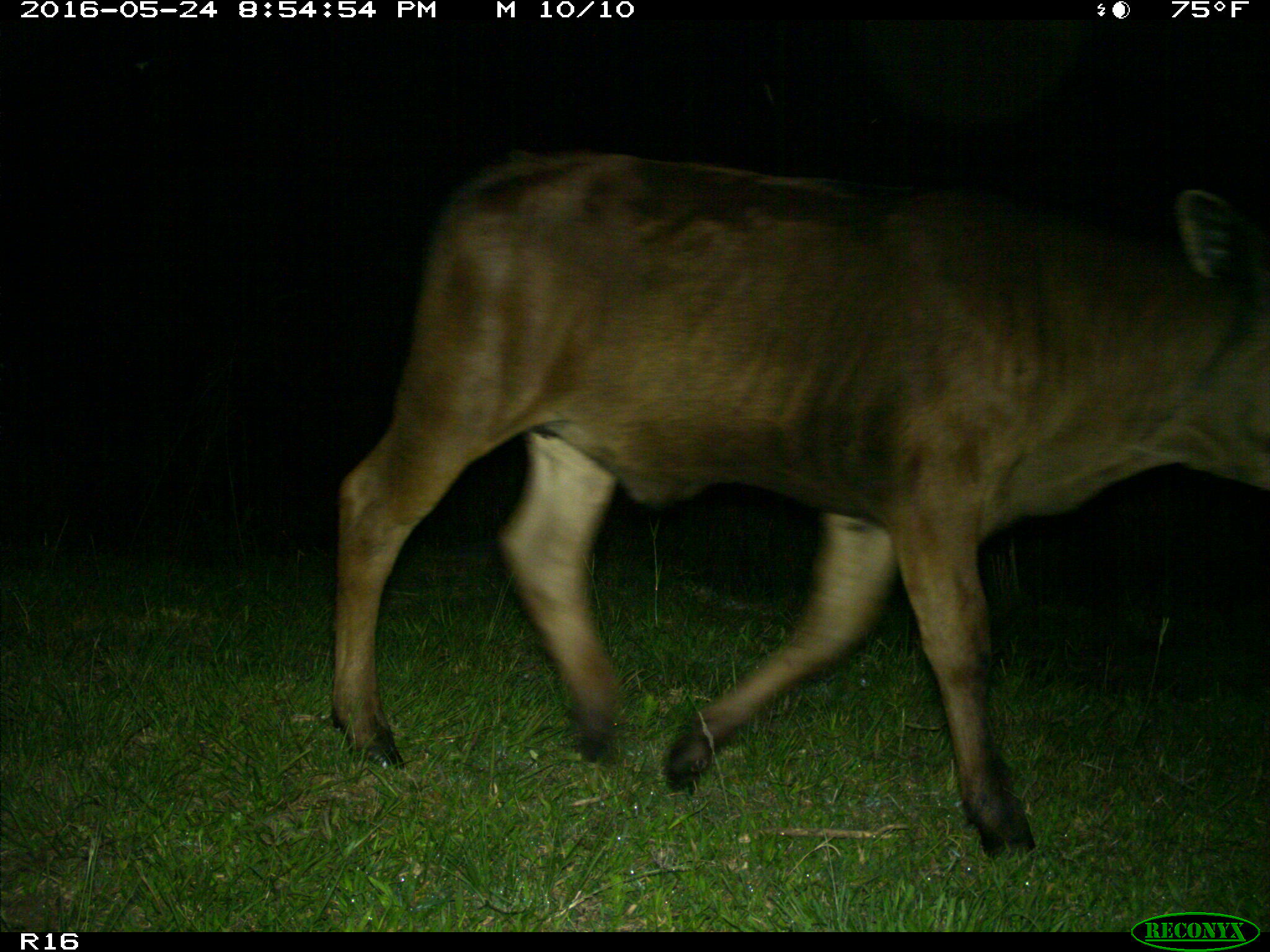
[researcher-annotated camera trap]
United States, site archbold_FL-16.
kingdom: Animalia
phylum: Chordata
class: Mammalia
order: Artiodactyla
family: Bovidae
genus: Bos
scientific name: Bos taurus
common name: domestic cow